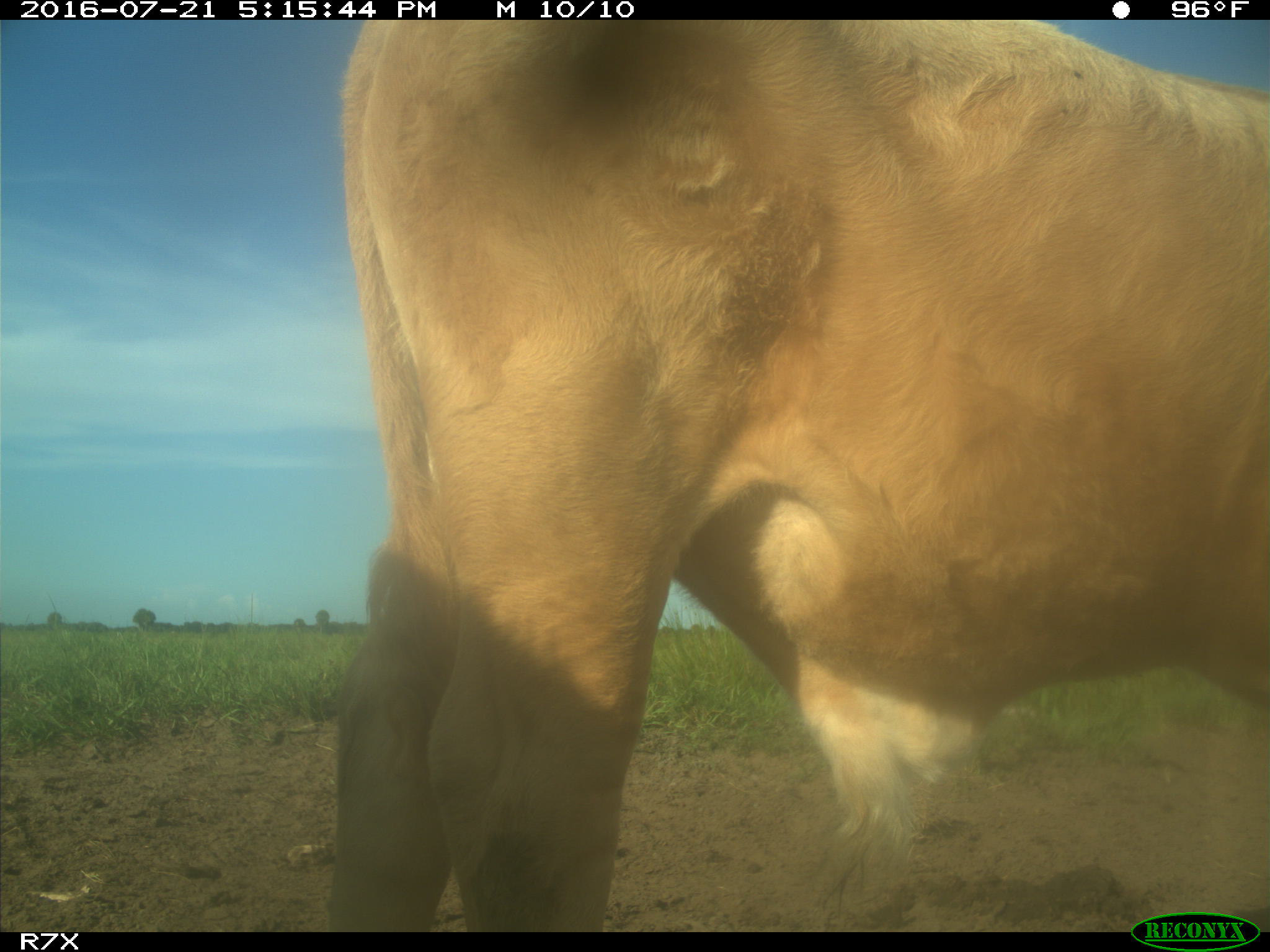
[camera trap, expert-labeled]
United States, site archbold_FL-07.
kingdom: Animalia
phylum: Chordata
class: Mammalia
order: Artiodactyla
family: Bovidae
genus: Bos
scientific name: Bos taurus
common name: domestic cow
Bos taurus (domestic cow).